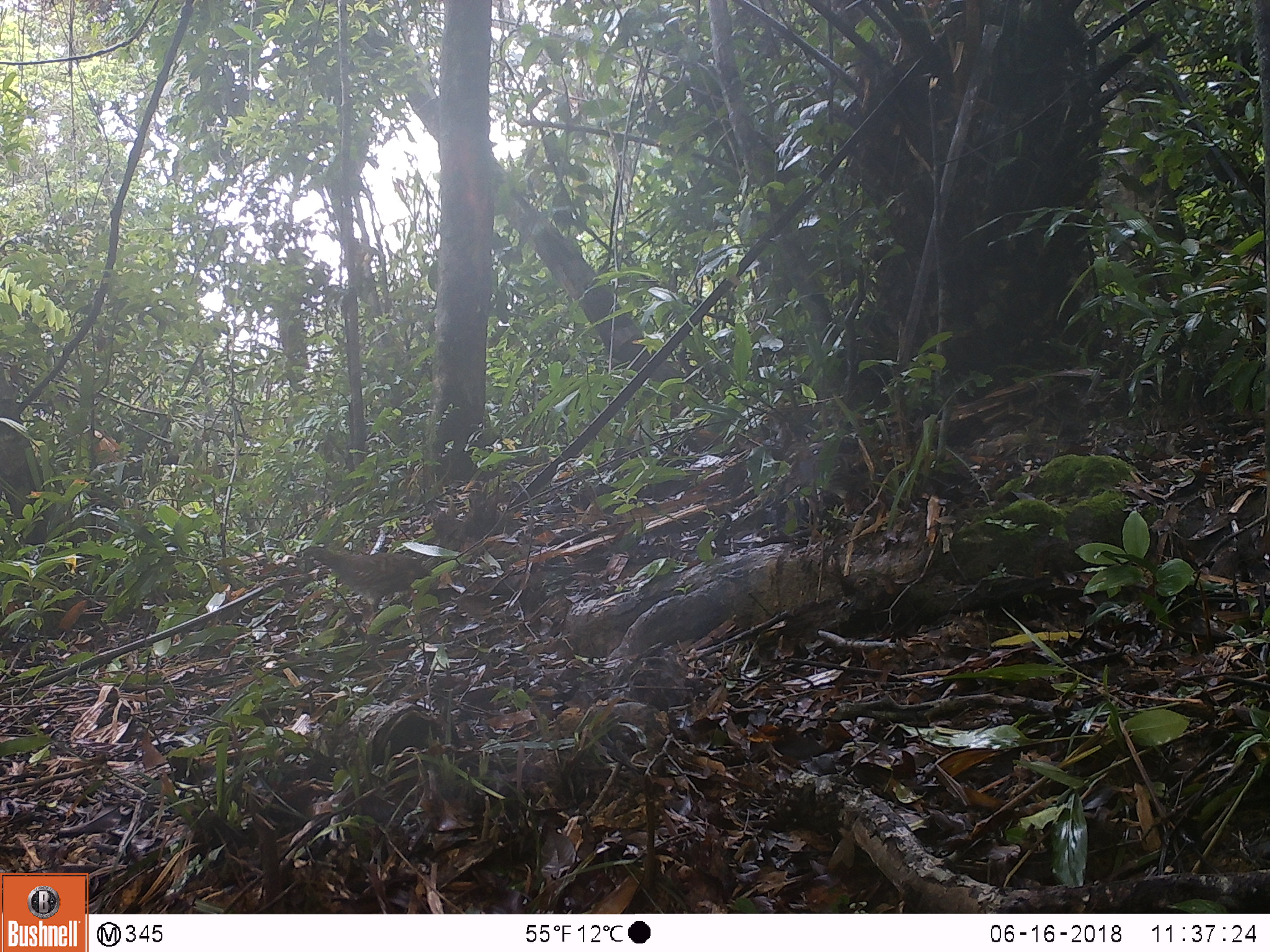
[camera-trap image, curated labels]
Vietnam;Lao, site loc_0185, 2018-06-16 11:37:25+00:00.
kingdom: Animalia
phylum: Chordata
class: Aves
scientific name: Aves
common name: bird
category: unidentified bird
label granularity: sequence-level